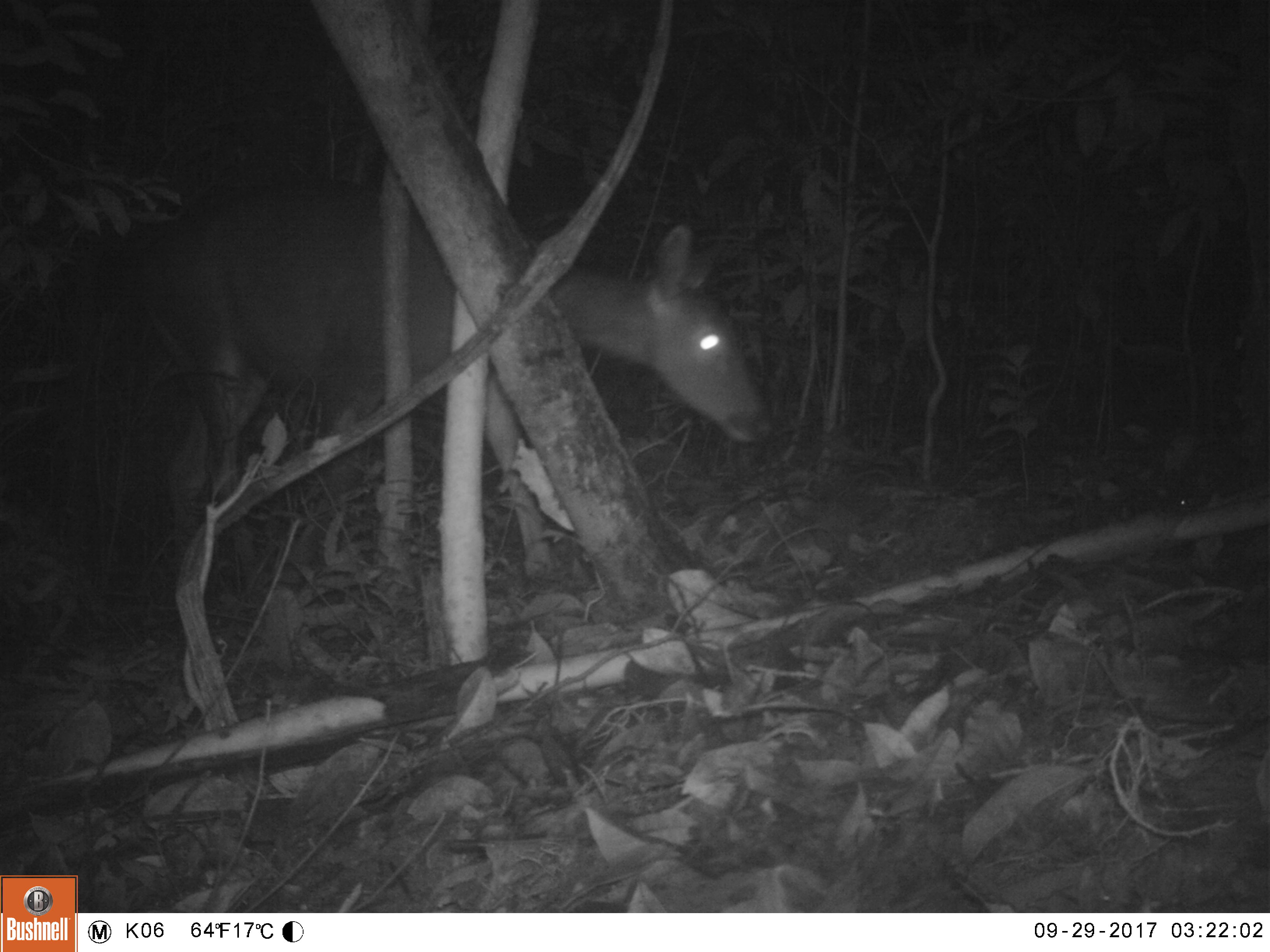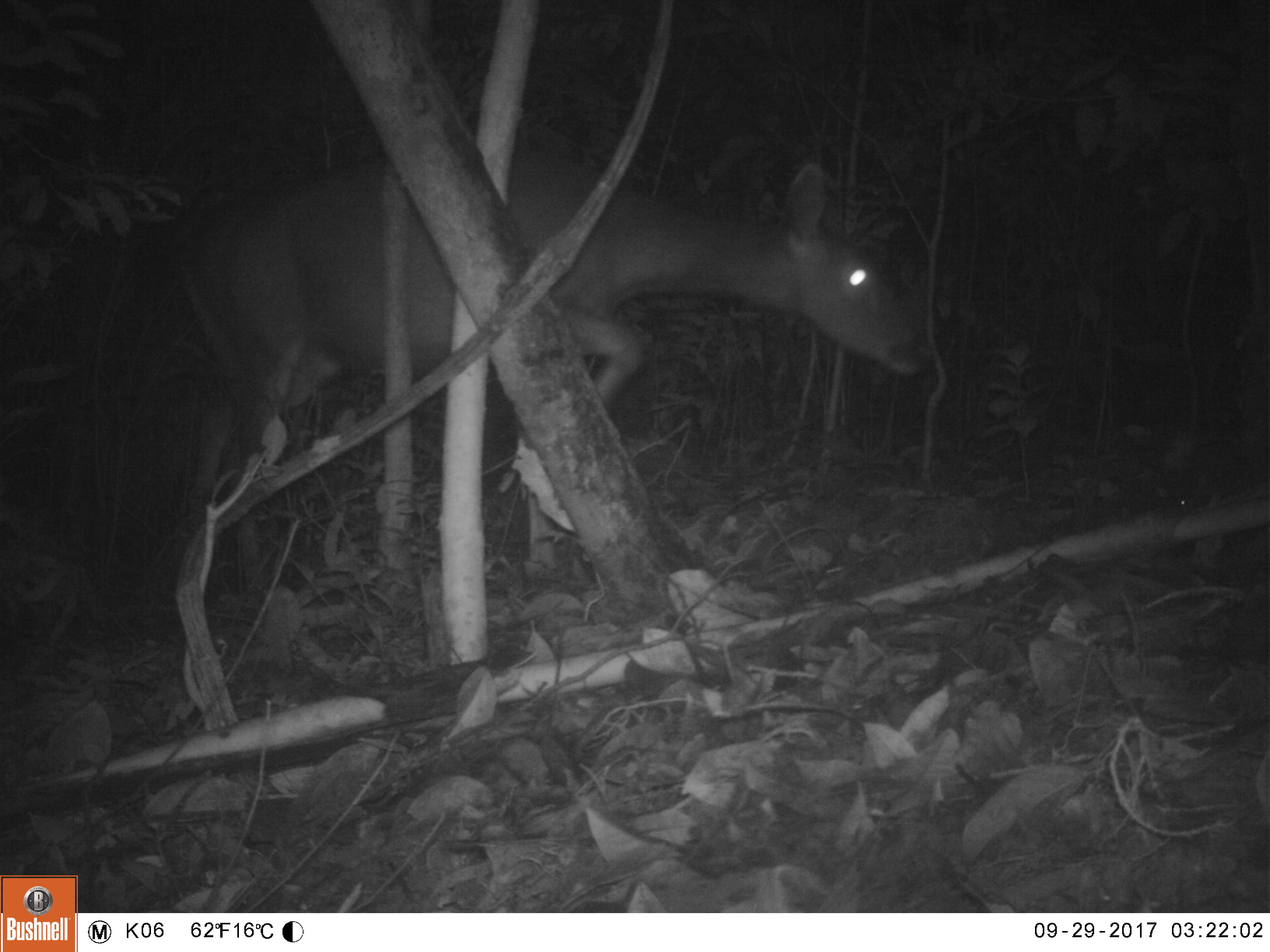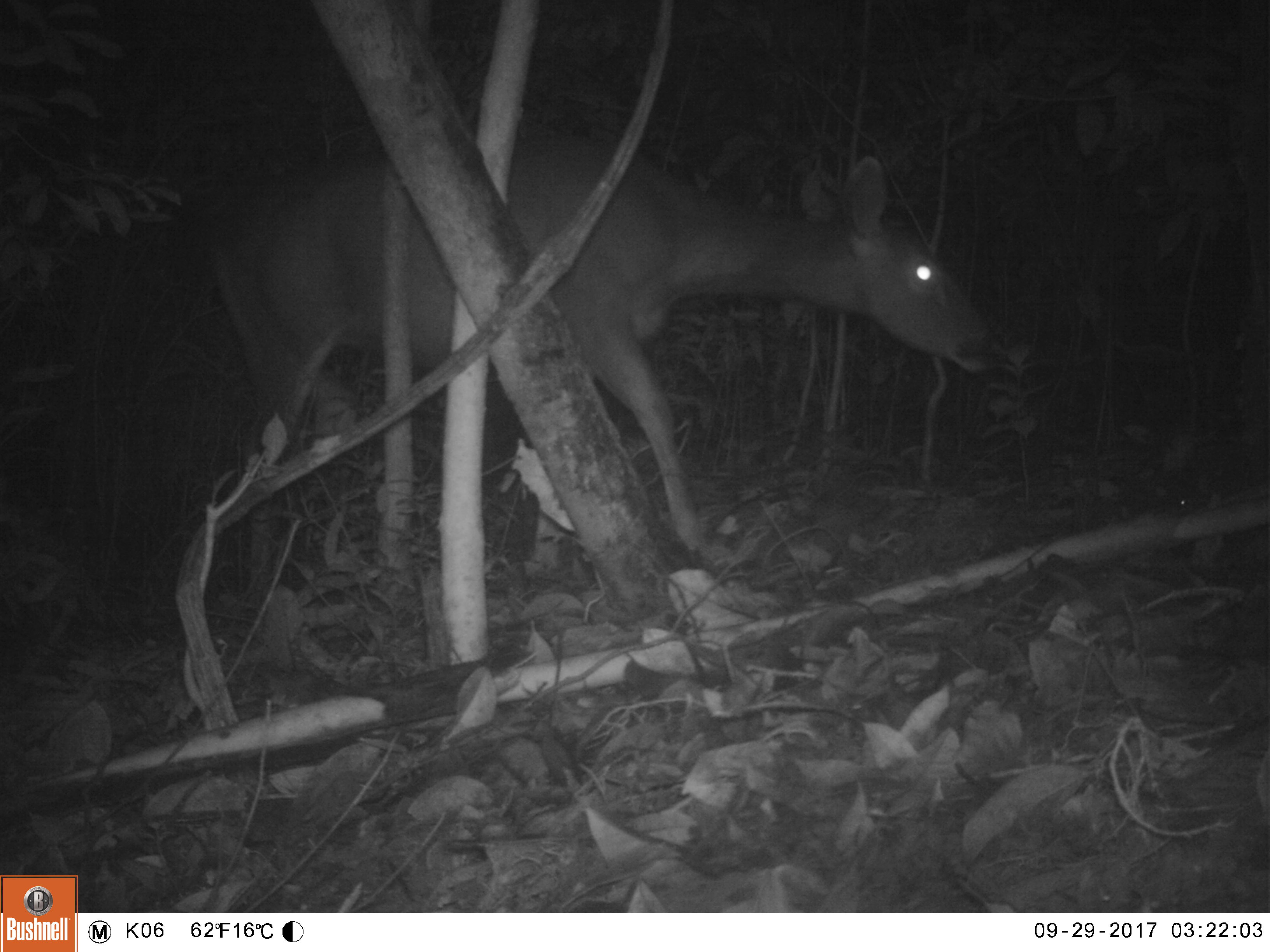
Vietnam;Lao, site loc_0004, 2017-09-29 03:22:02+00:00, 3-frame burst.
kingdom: Animalia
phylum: Chordata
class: Mammalia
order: Artiodactyla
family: Cervidae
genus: Rusa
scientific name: Rusa unicolor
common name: sambar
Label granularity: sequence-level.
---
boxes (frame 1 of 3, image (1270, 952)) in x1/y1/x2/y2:
sambar: 130/178/776/585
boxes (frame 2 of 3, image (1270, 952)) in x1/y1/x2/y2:
sambar: 164/153/937/572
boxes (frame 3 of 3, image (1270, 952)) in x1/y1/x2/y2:
sambar: 204/126/1009/636